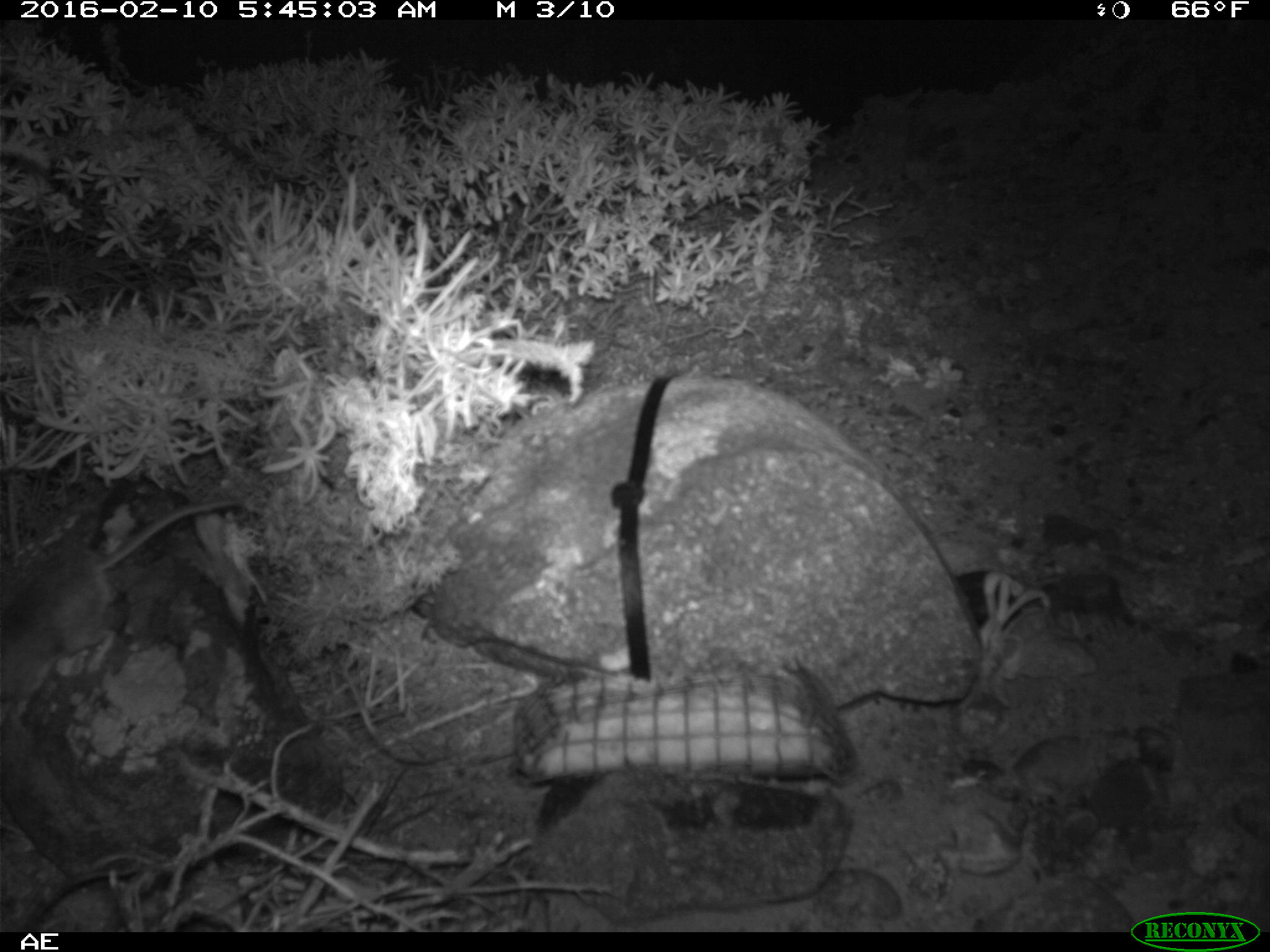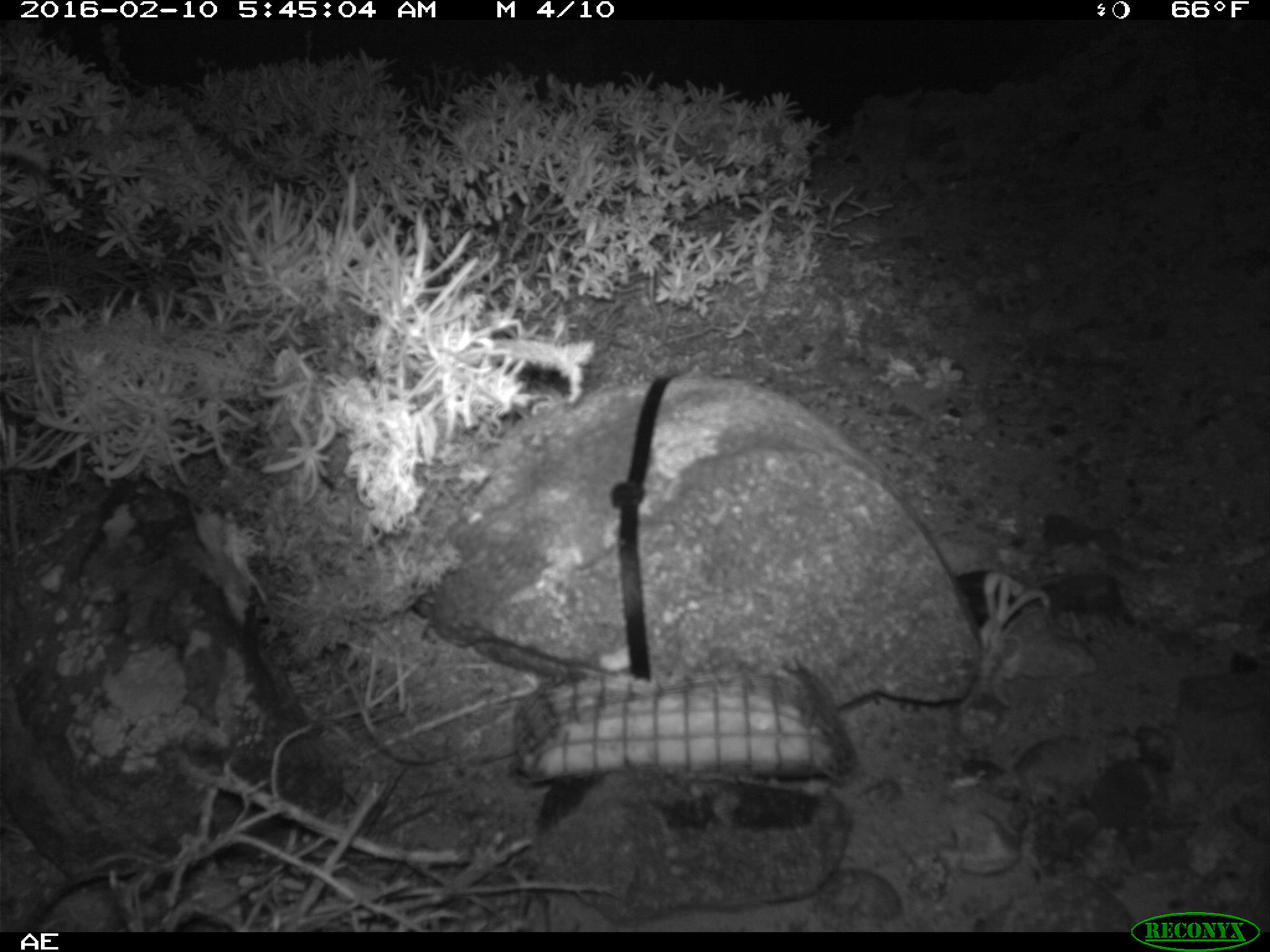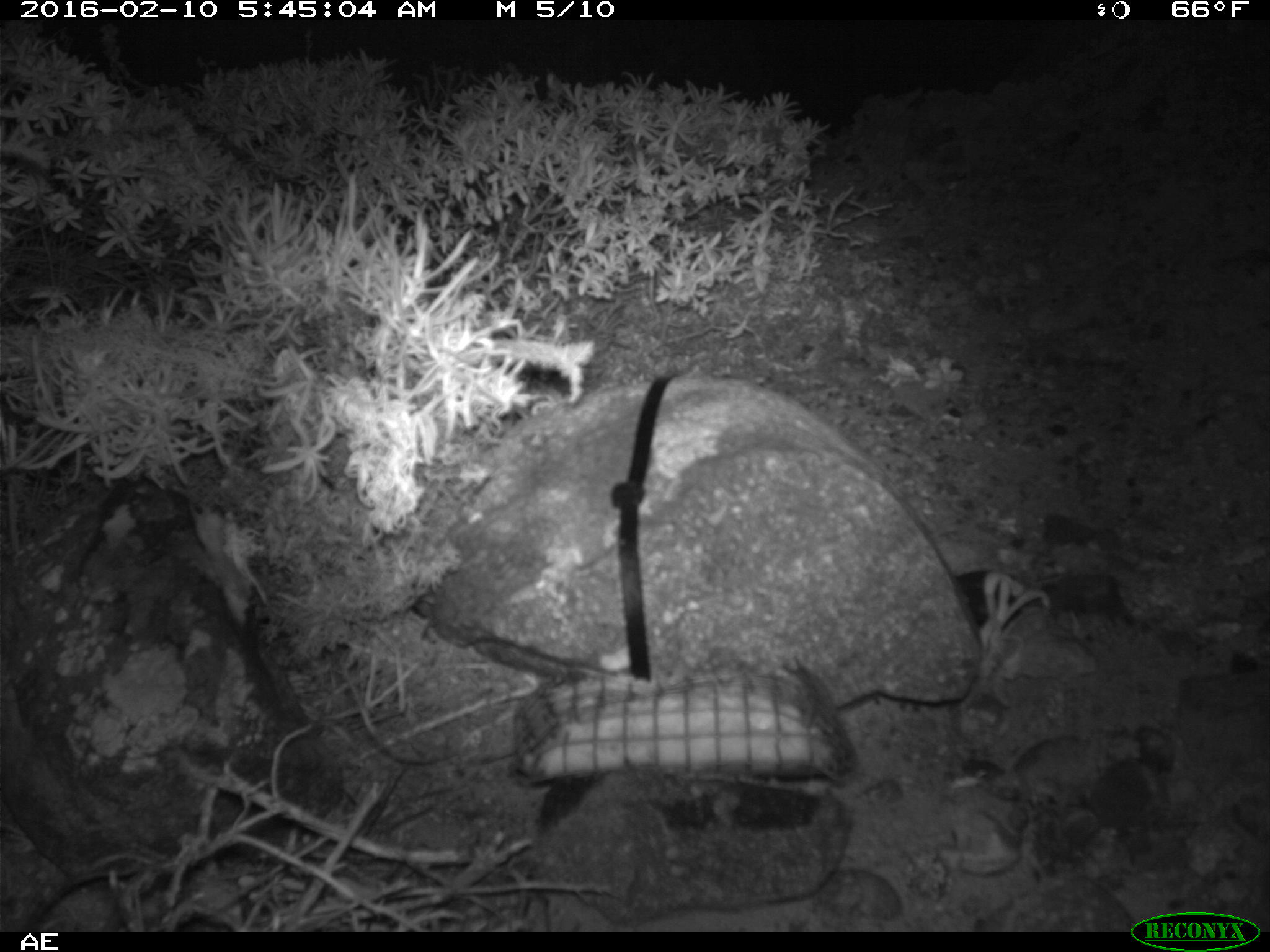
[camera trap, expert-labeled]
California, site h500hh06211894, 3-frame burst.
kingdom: Animalia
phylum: Chordata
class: Mammalia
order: Rodentia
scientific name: Rodentia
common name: rodent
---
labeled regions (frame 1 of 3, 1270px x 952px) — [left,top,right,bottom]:
rodent: [0,490,251,726]